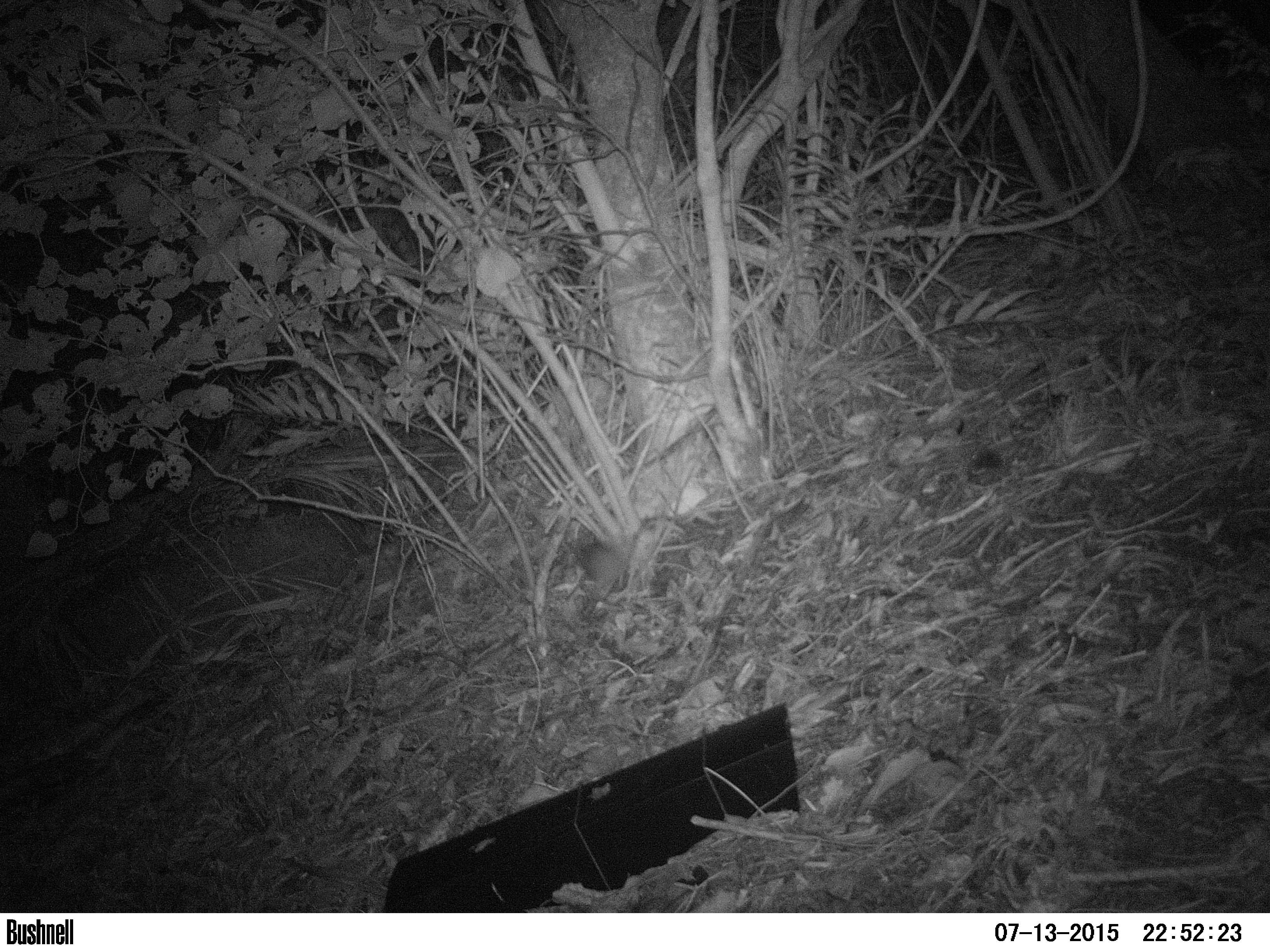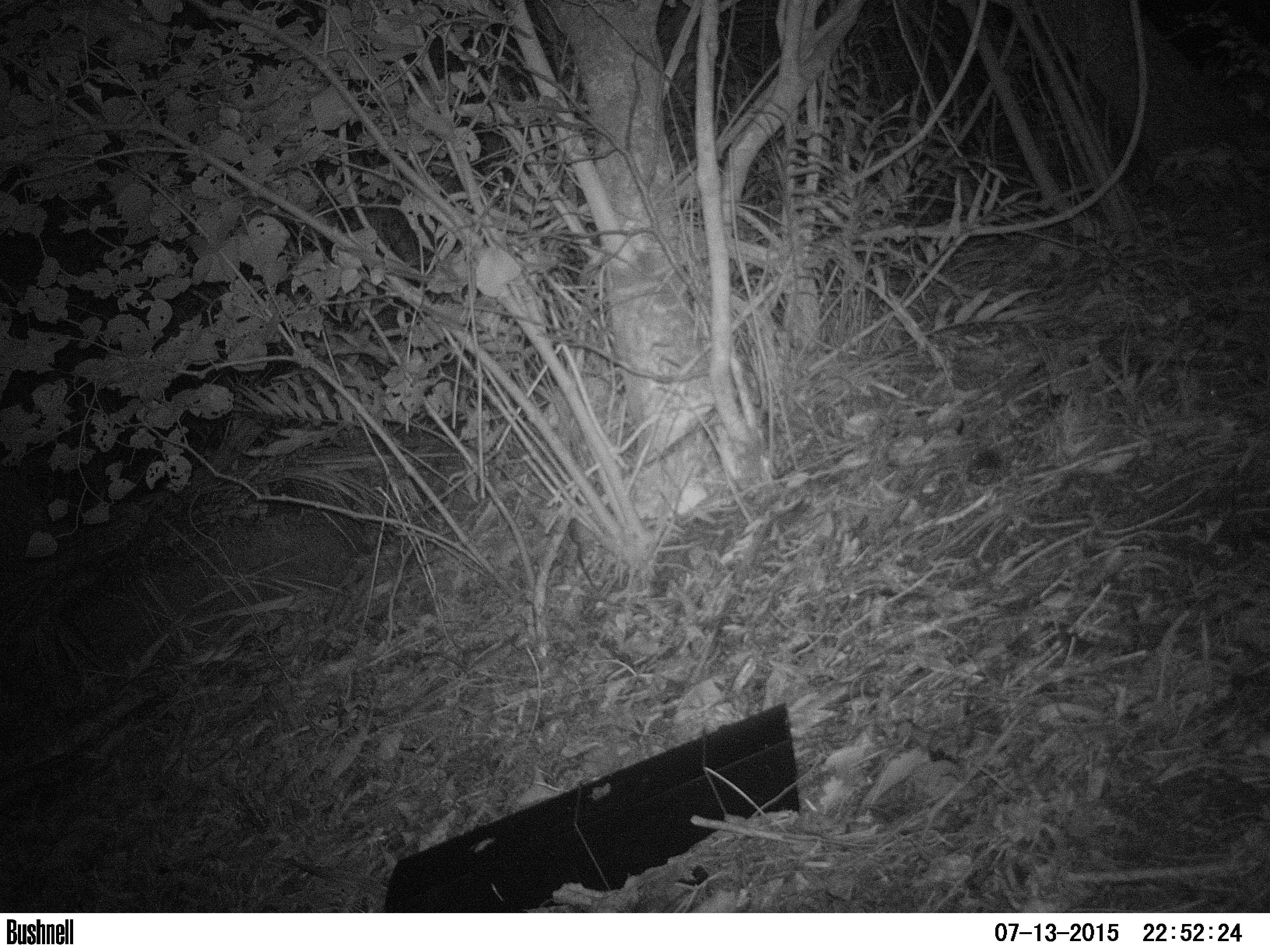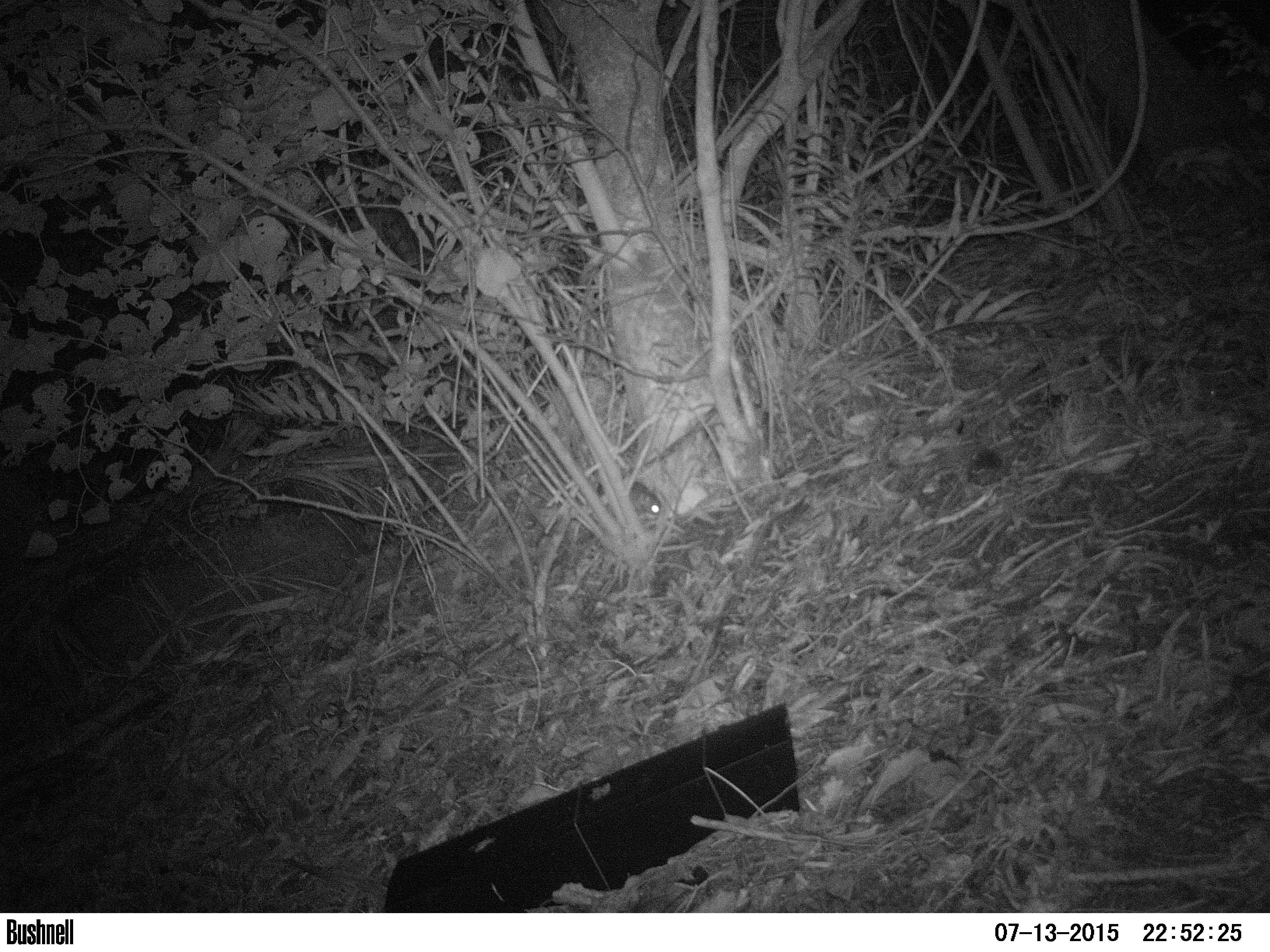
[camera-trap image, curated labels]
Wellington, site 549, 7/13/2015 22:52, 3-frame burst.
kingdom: Animalia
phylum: Chordata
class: Mammalia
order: Rodentia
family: Muridae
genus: Rattus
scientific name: Rattus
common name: rat